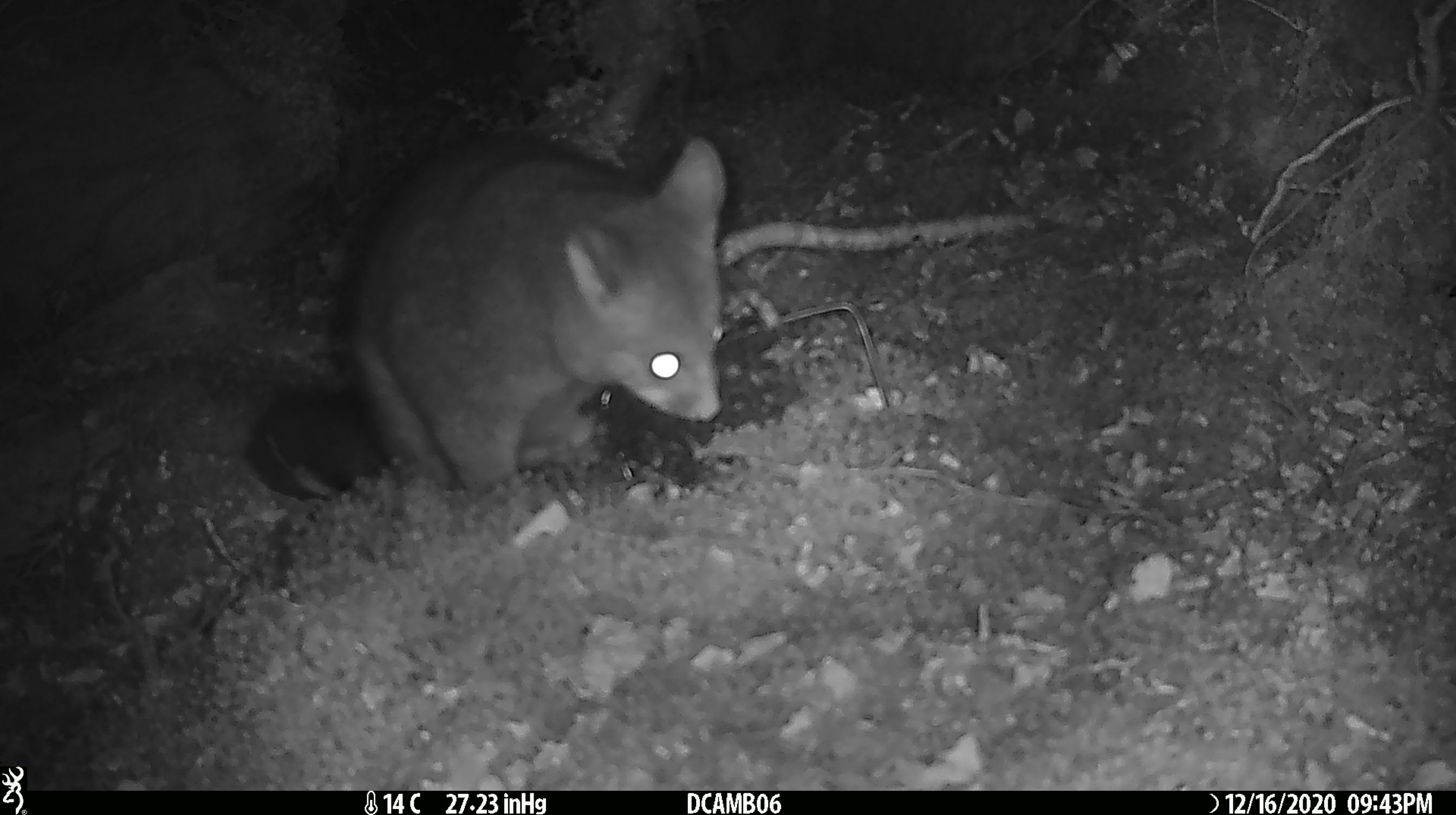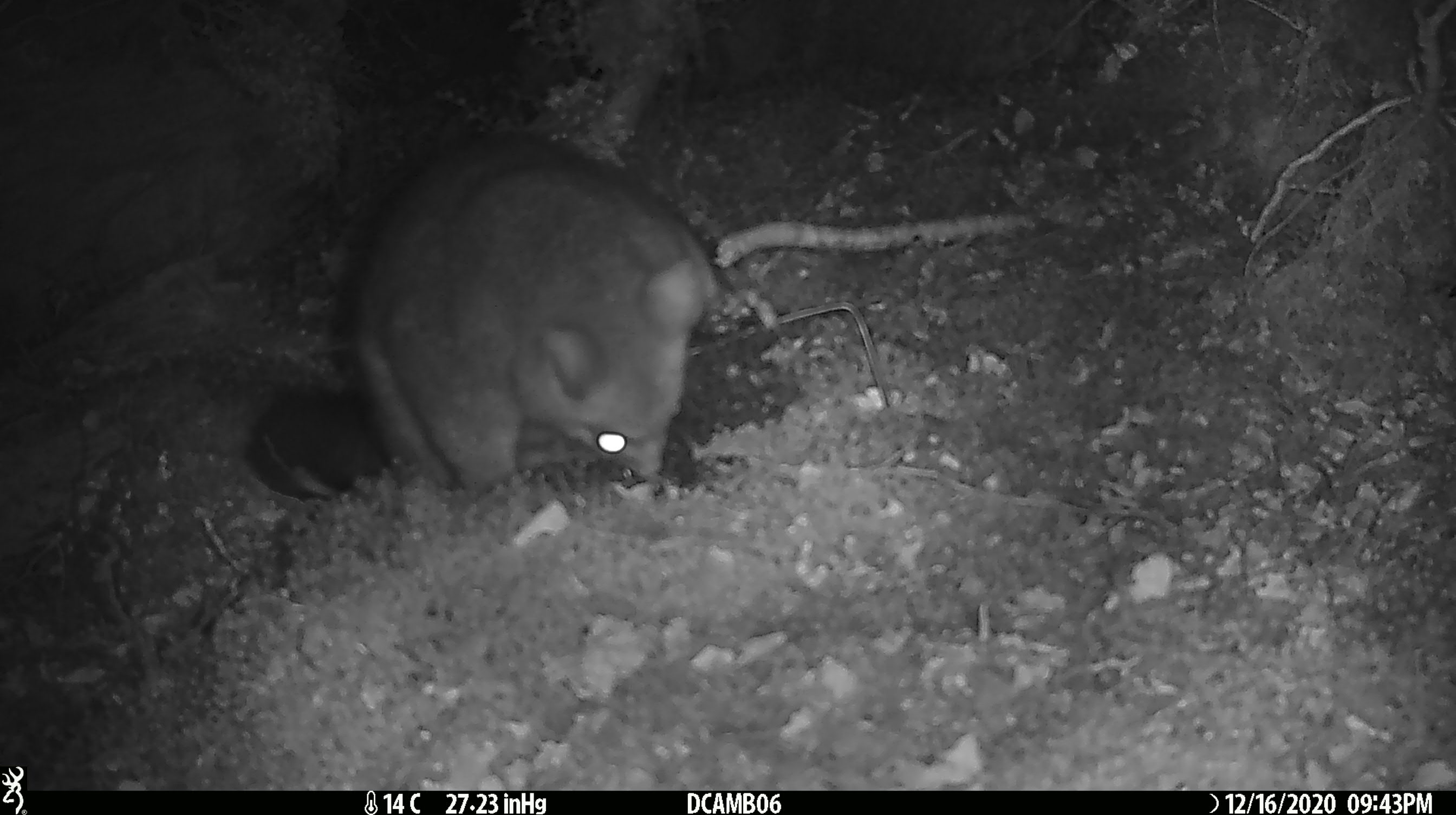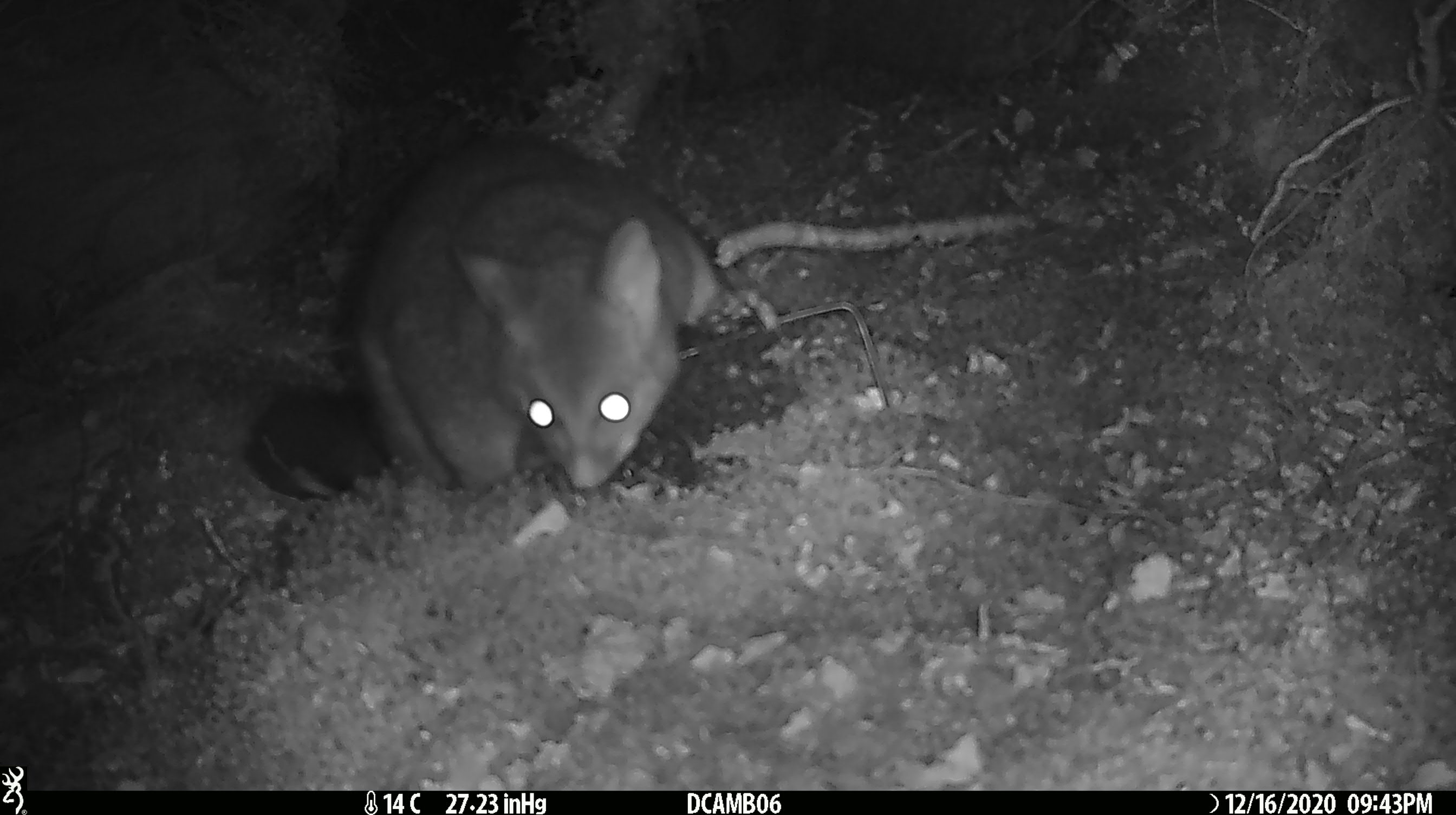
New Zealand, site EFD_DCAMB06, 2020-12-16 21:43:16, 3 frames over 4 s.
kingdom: Animalia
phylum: Chordata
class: Mammalia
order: Diprotodontia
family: Phalangeridae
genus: Trichosurus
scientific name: Trichosurus vulpecula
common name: common brushtail possum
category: possum